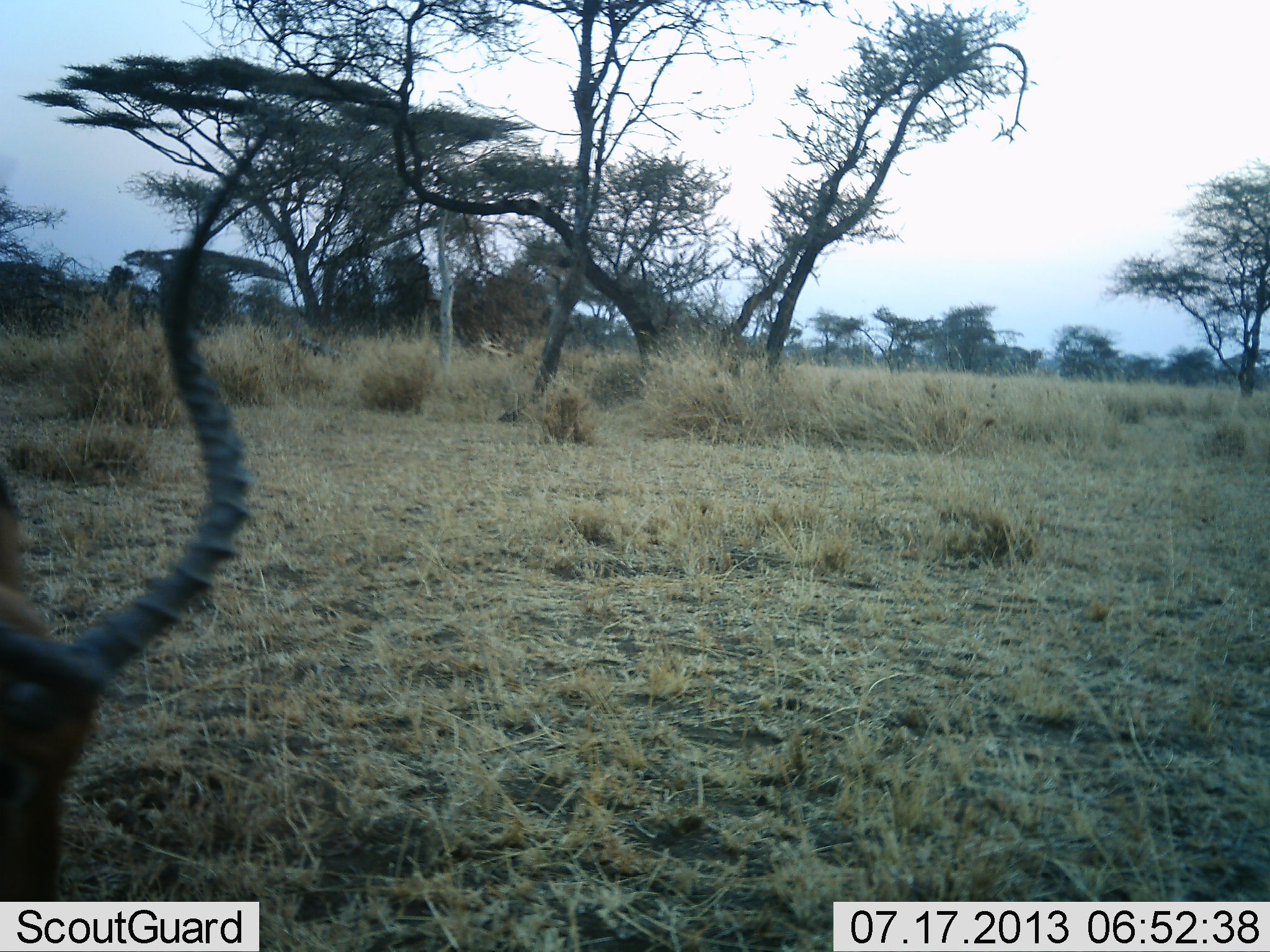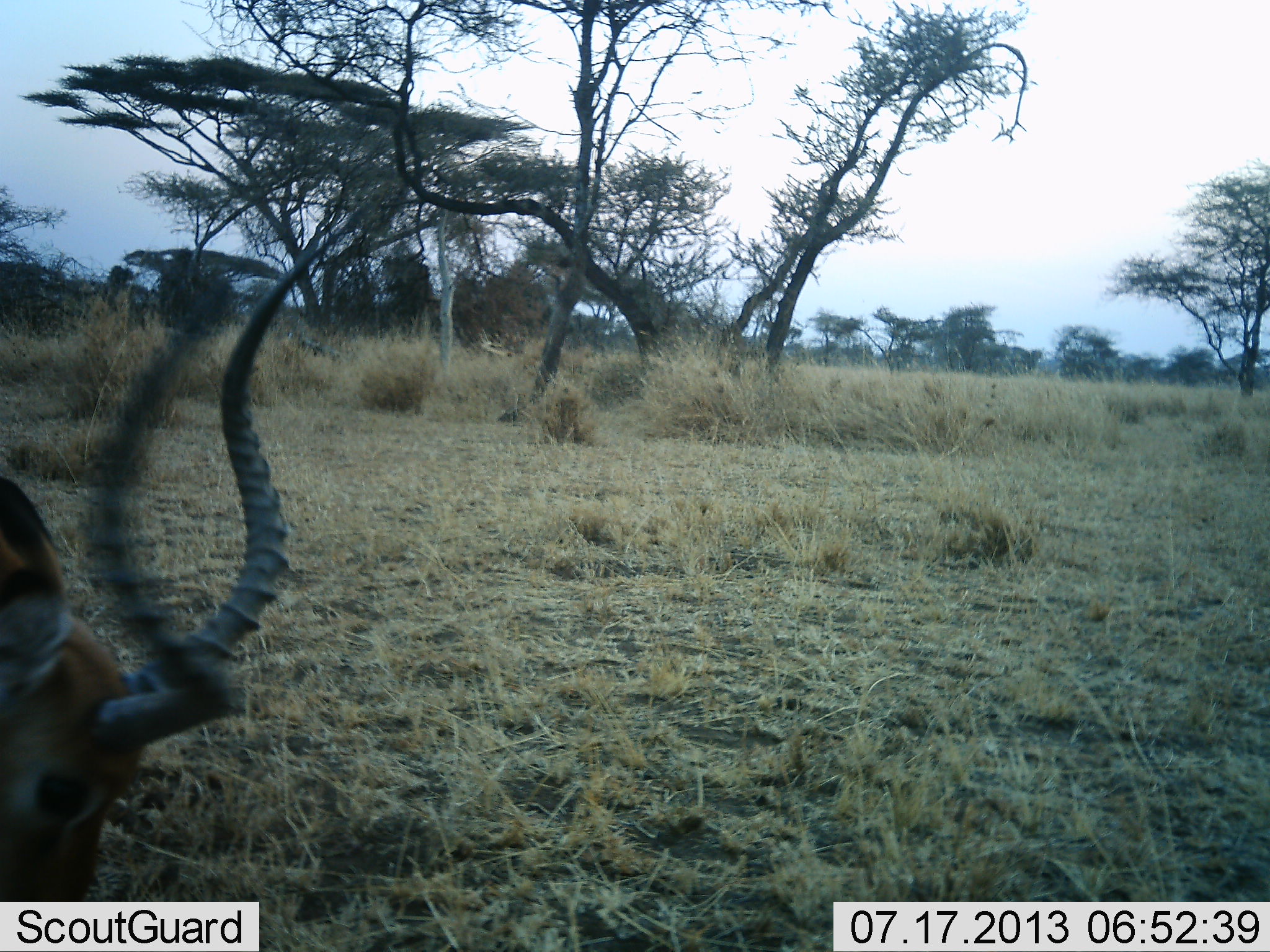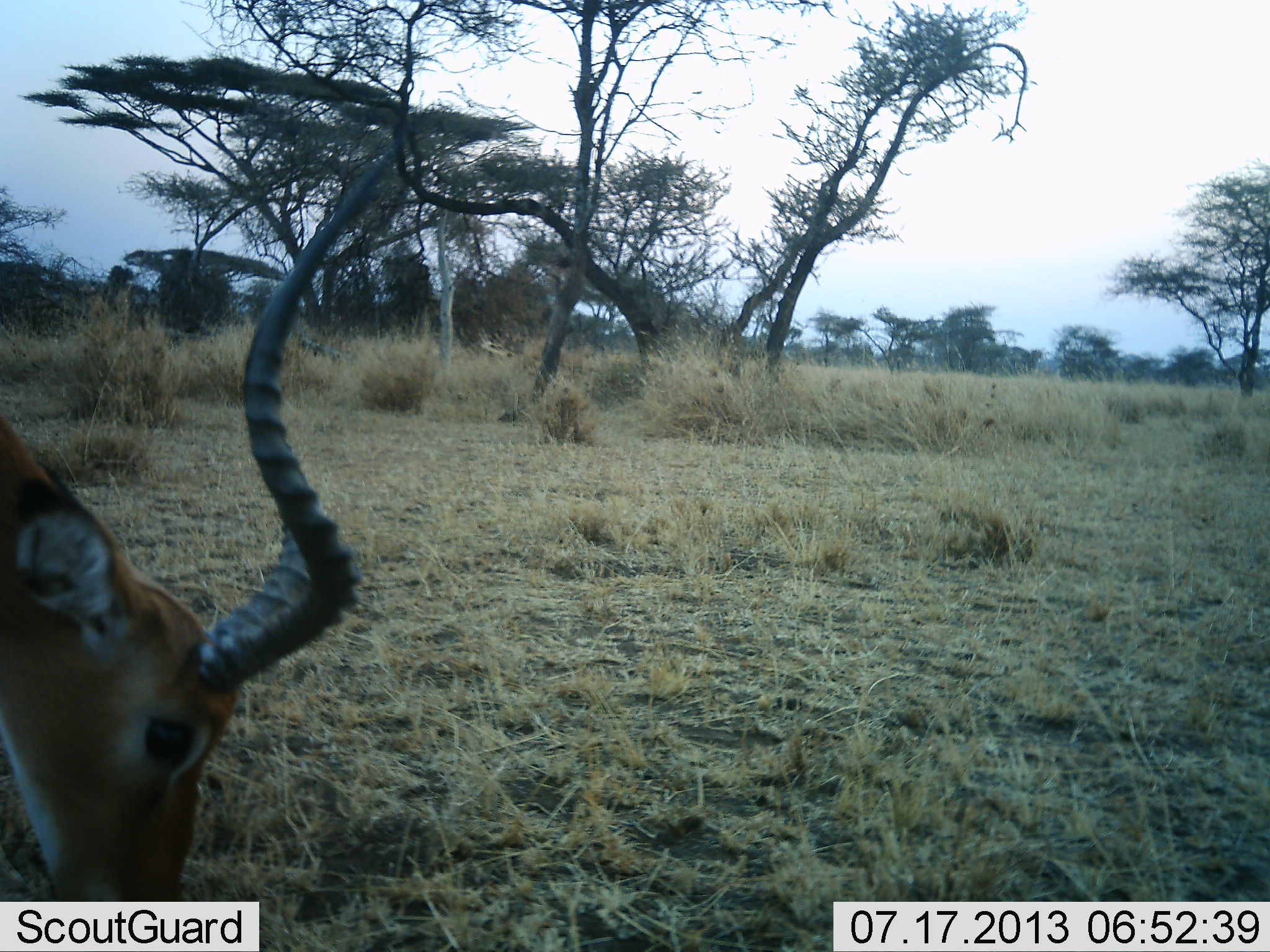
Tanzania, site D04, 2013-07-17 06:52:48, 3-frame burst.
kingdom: Animalia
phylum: Chordata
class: Mammalia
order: Artiodactyla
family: Bovidae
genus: Aepyceros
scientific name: Aepyceros melampus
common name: impala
Impala (Aepyceros melampus), count 1. Behavior (volunteer vote fractions): standing 30%, resting 0%, moving 0%, interacting 0%. Young present (vote fraction): 0%. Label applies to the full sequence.